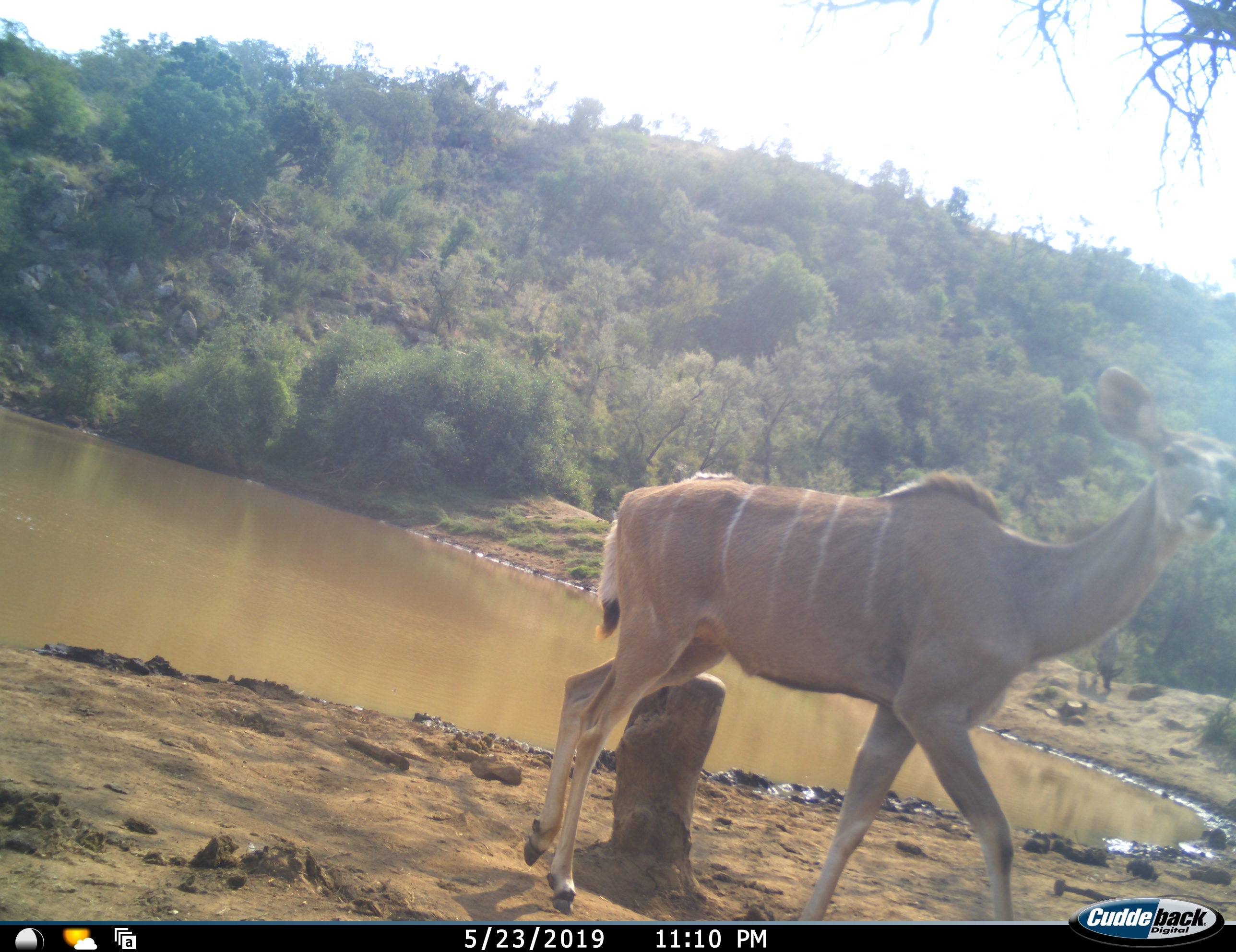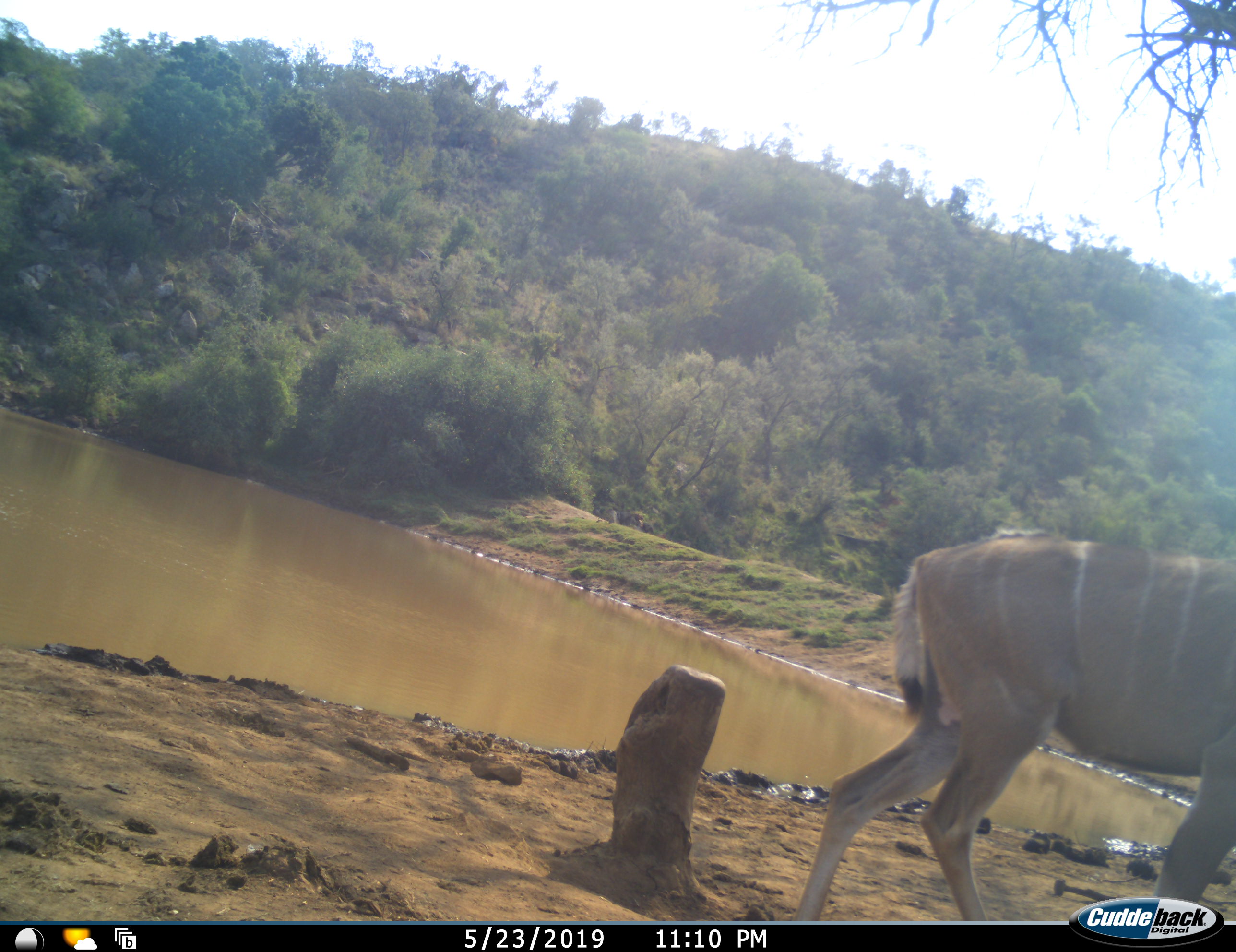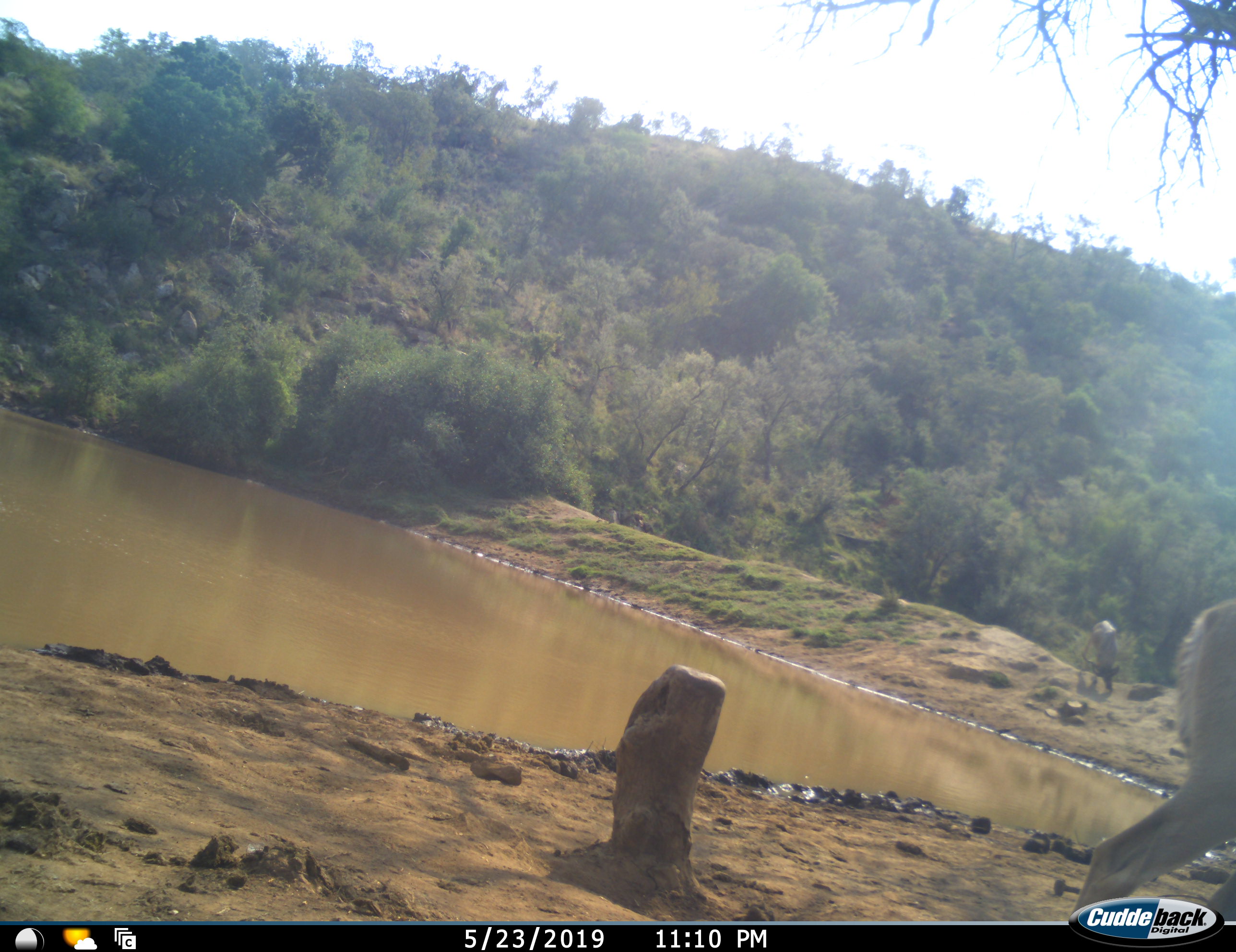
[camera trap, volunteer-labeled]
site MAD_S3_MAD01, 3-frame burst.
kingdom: Animalia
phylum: Chordata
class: Mammalia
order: Artiodactyla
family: Bovidae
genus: Tragelaphus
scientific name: Tragelaphus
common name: kudu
Kudu (Tragelaphus), count 2. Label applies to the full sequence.